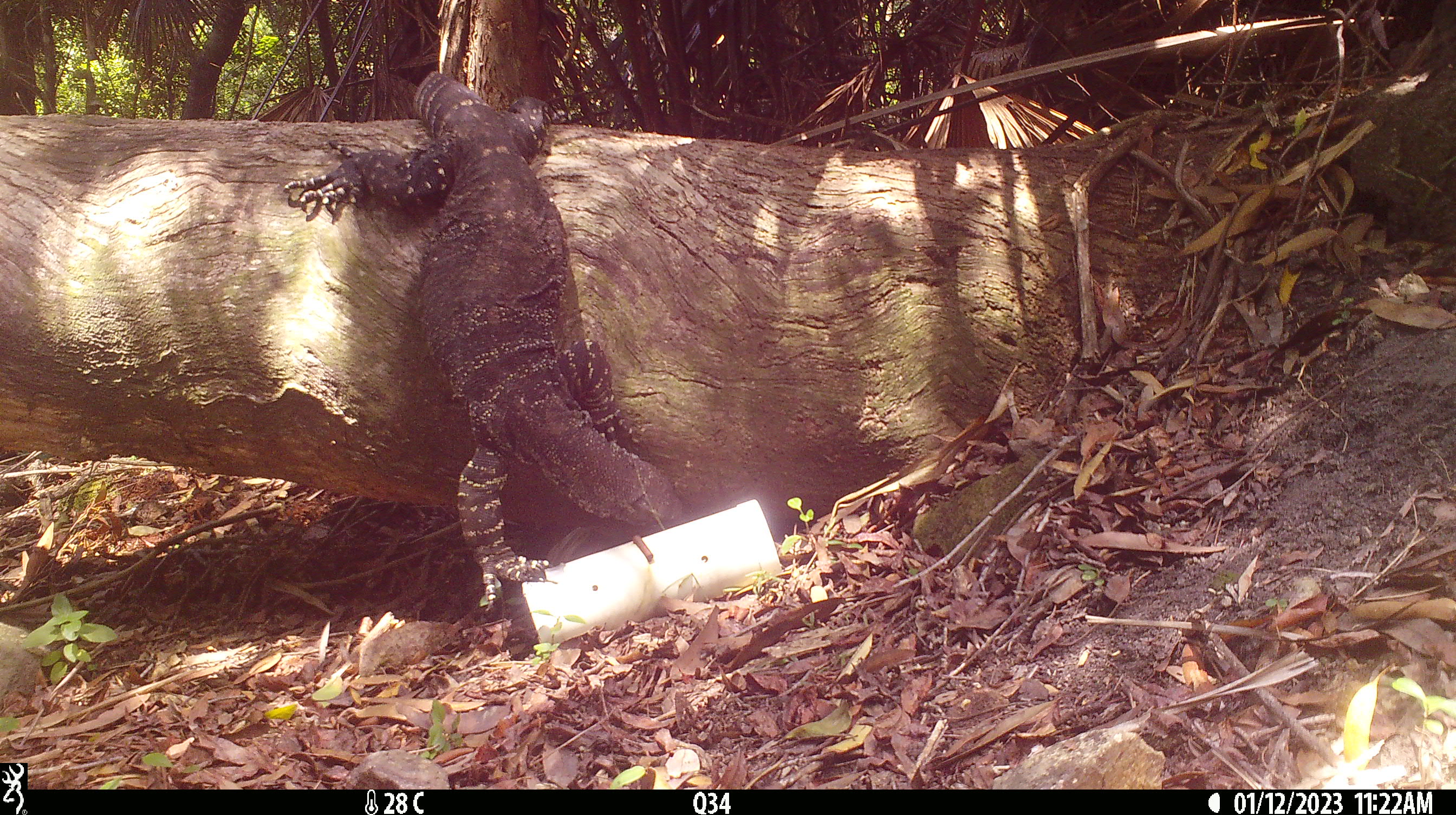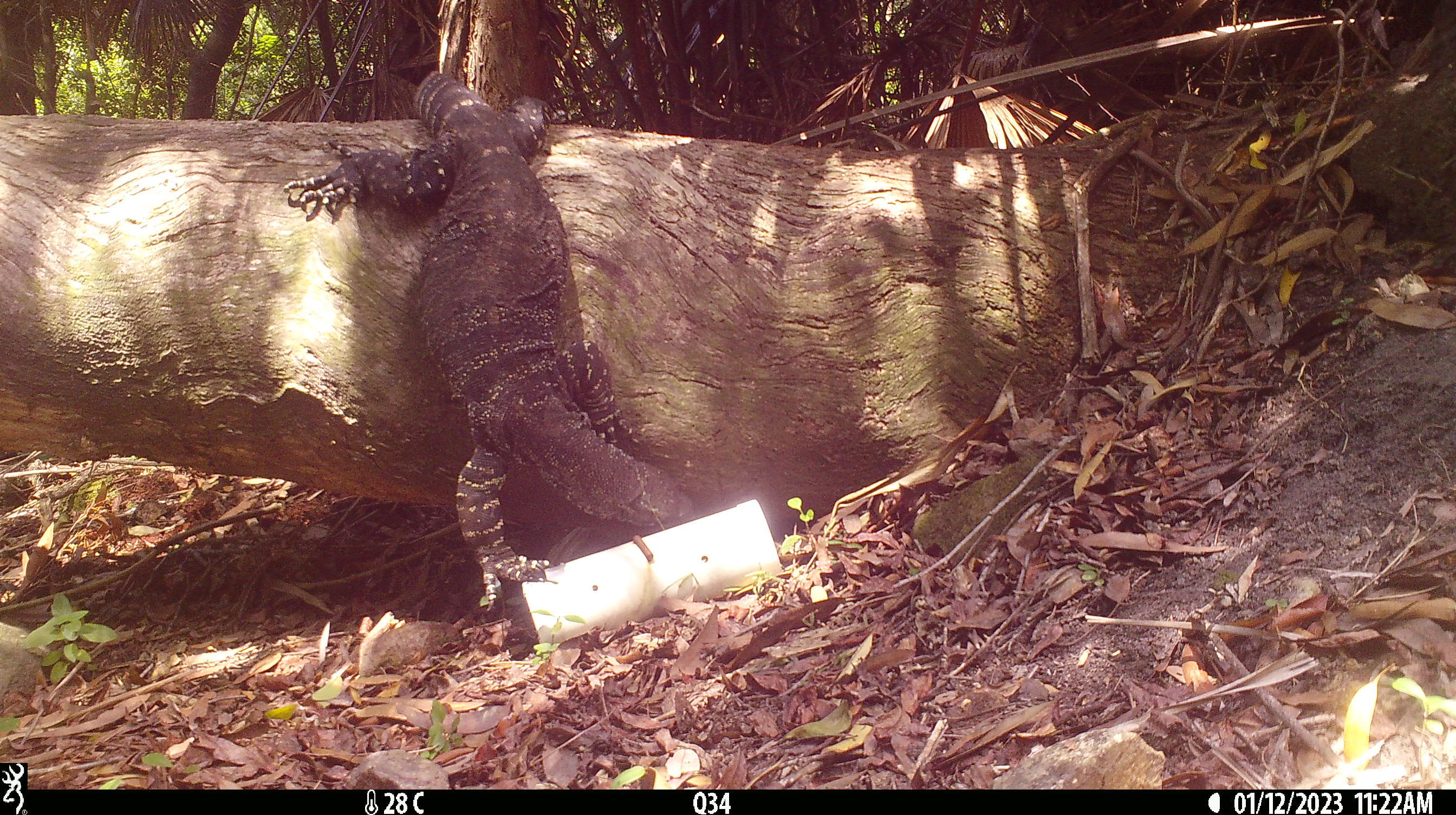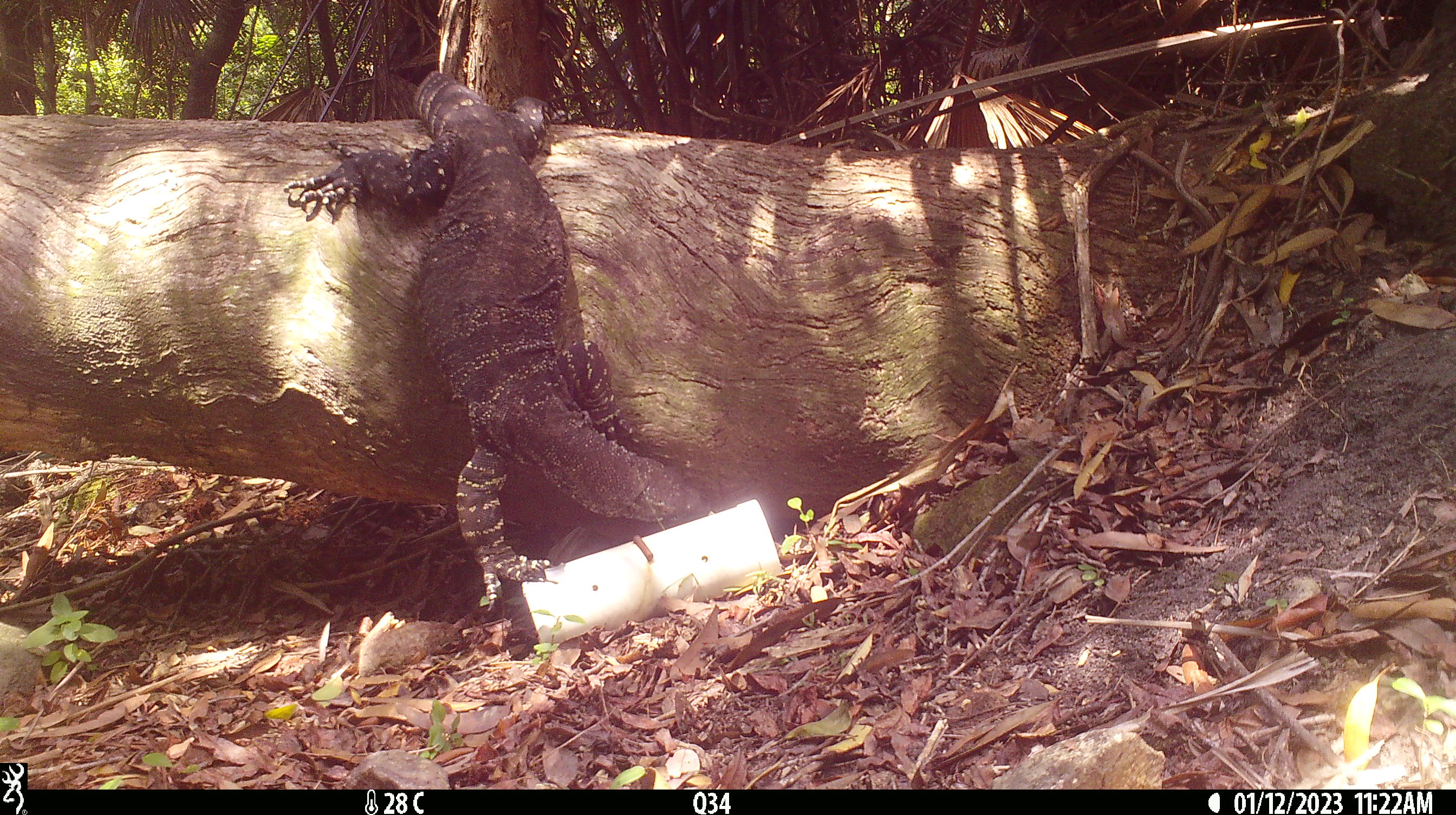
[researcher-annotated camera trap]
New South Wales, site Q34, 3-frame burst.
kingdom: Animalia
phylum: Chordata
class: Reptilia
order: Squamata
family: Varanidae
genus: Varanus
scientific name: Varanus varius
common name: lace monitor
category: goanna